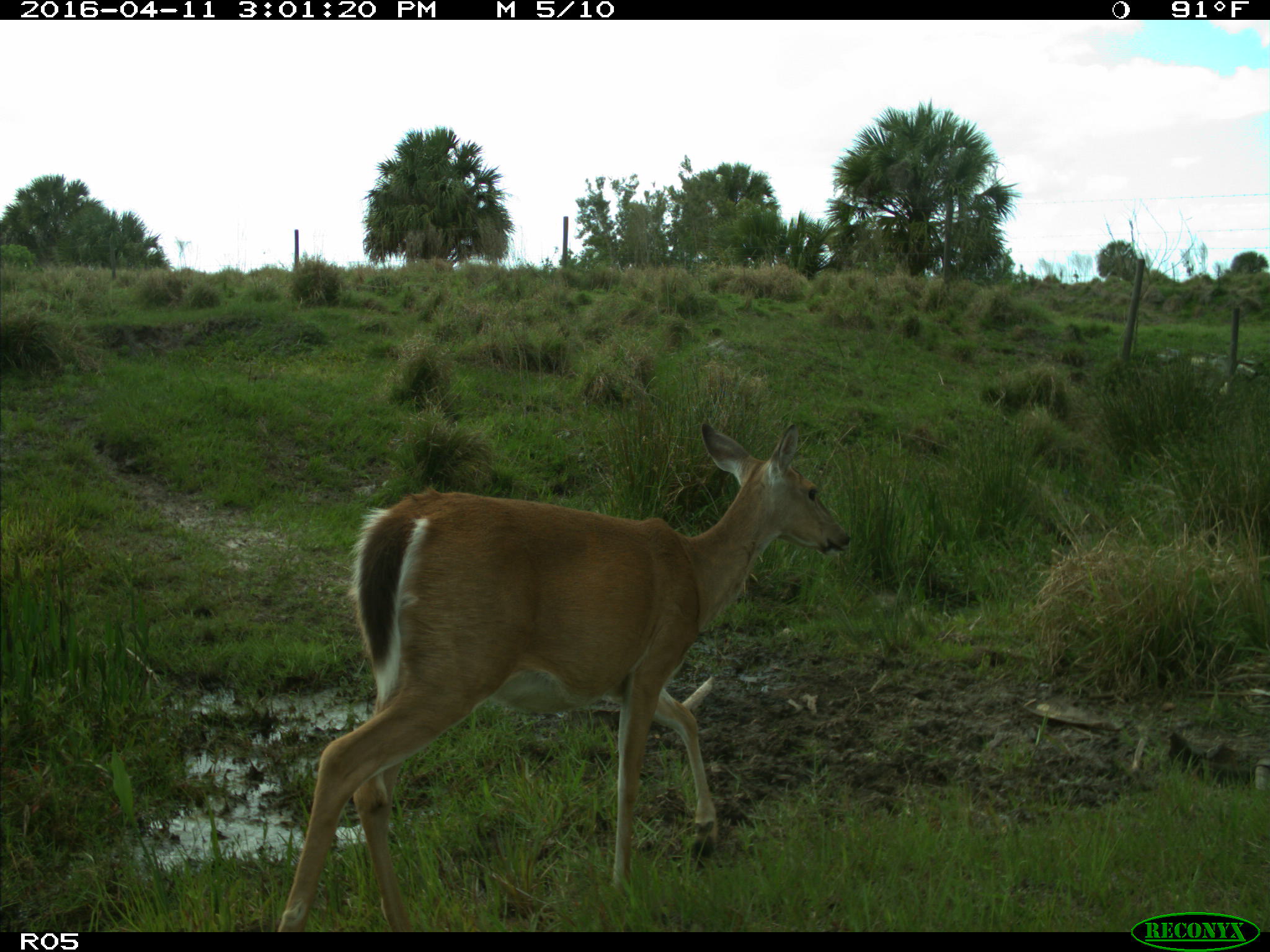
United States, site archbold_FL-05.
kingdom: Animalia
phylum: Chordata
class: Mammalia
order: Artiodactyla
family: Cervidae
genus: Odocoileus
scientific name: Odocoileus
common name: deer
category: unidentified deer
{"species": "unidentified deer (deer) (Odocoileus)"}